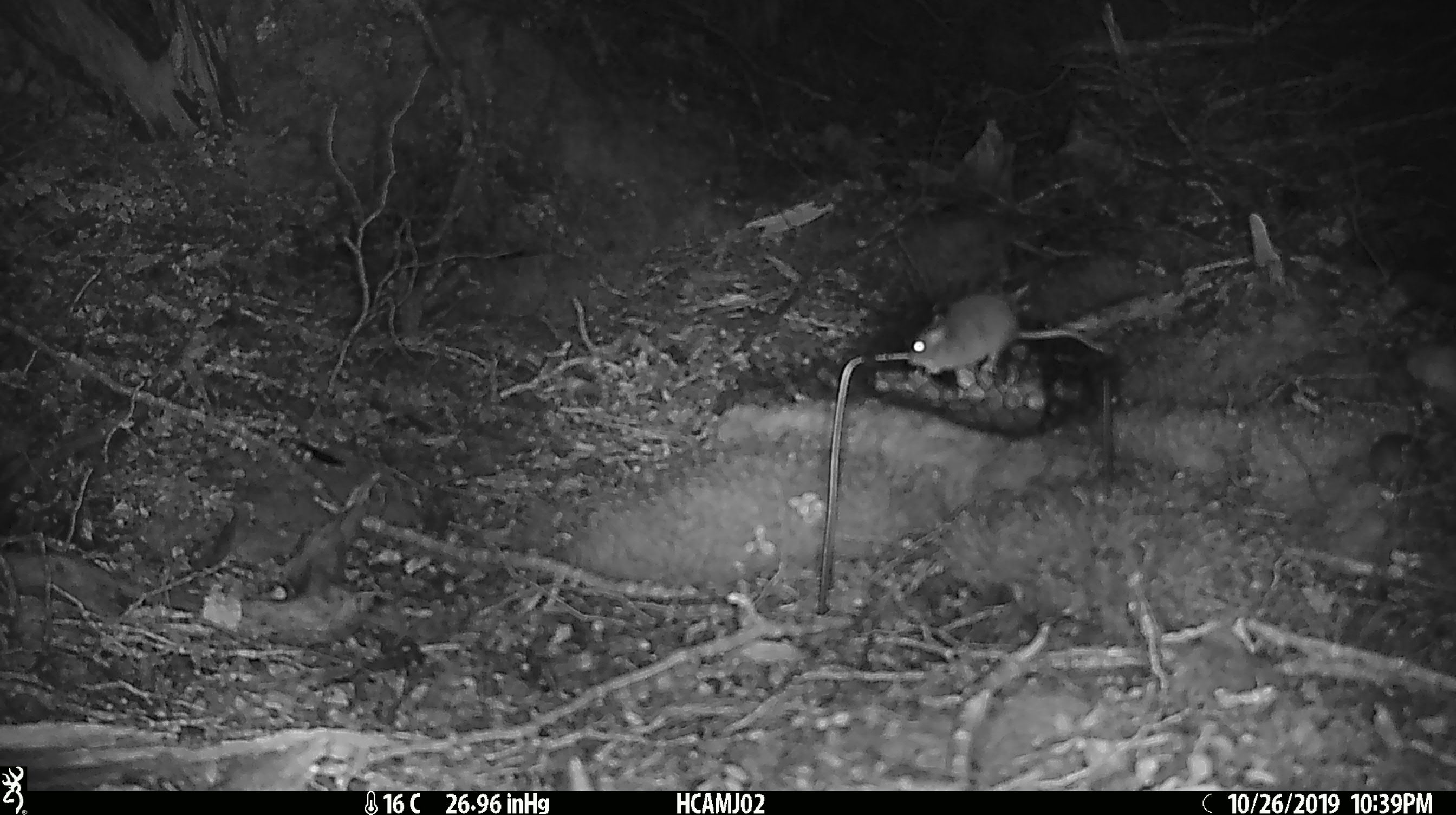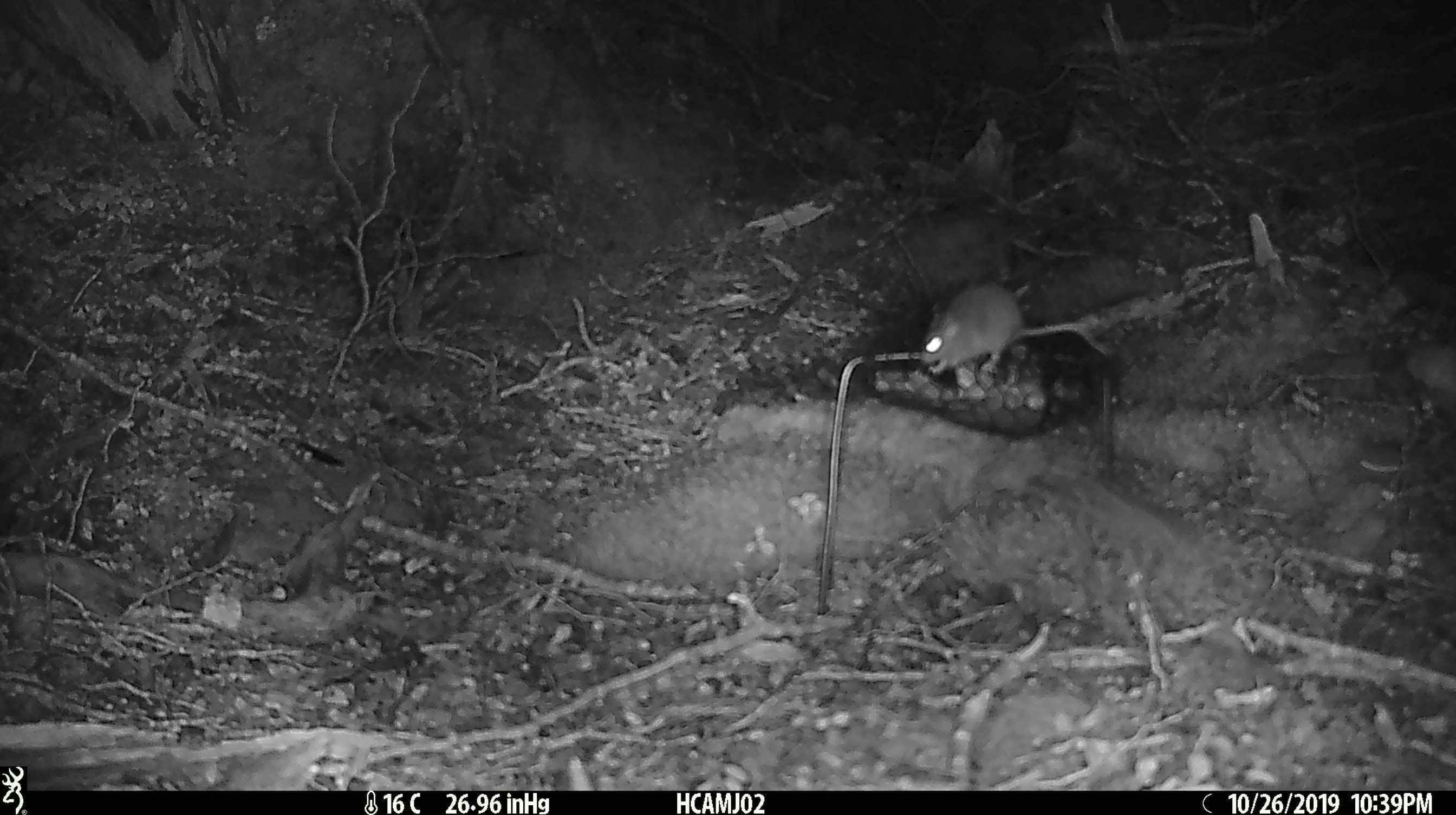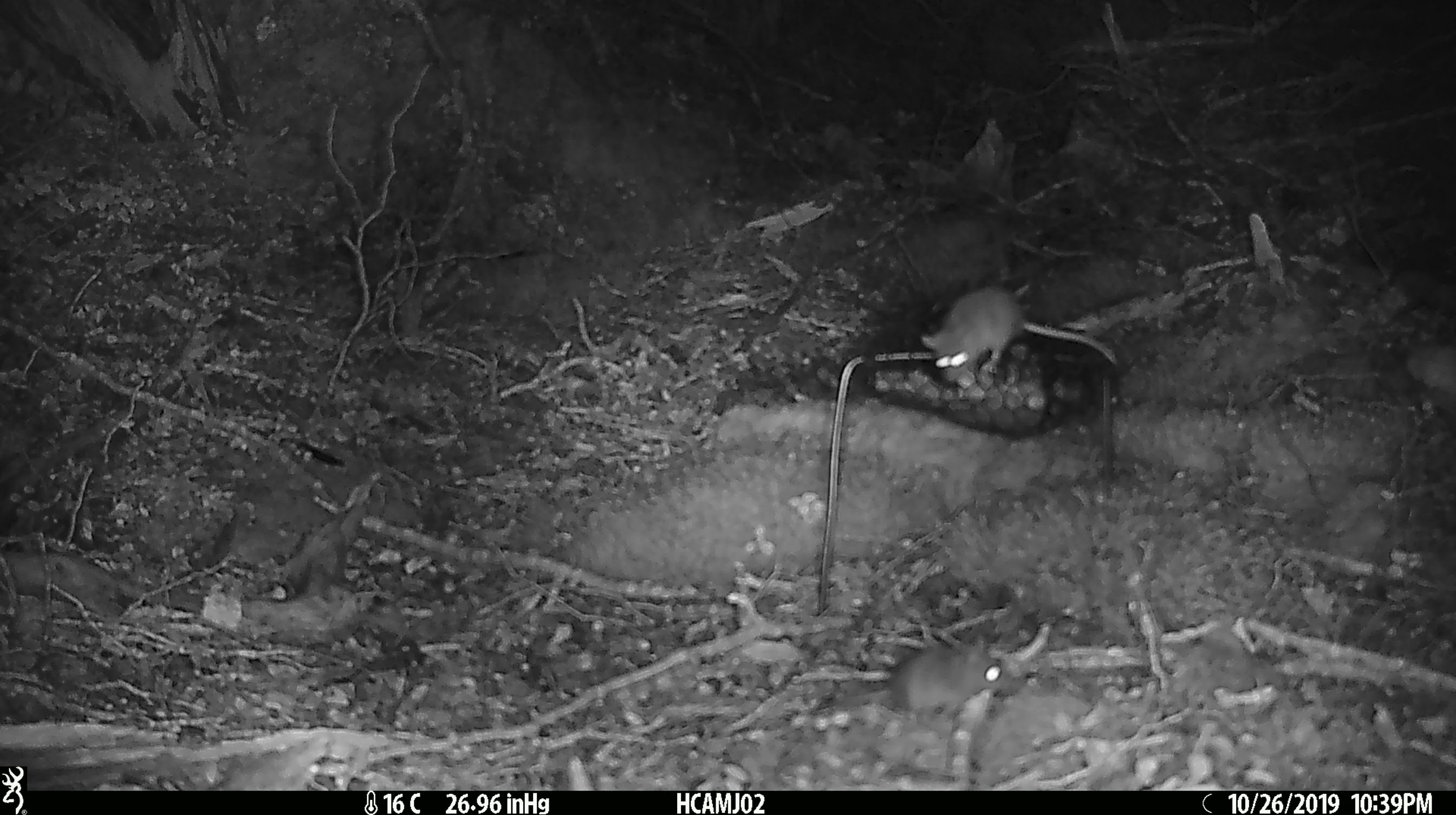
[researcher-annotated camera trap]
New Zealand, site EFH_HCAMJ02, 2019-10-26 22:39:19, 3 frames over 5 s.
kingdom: Animalia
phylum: Chordata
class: Mammalia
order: Rodentia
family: Muridae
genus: Mus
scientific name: Mus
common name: mouse